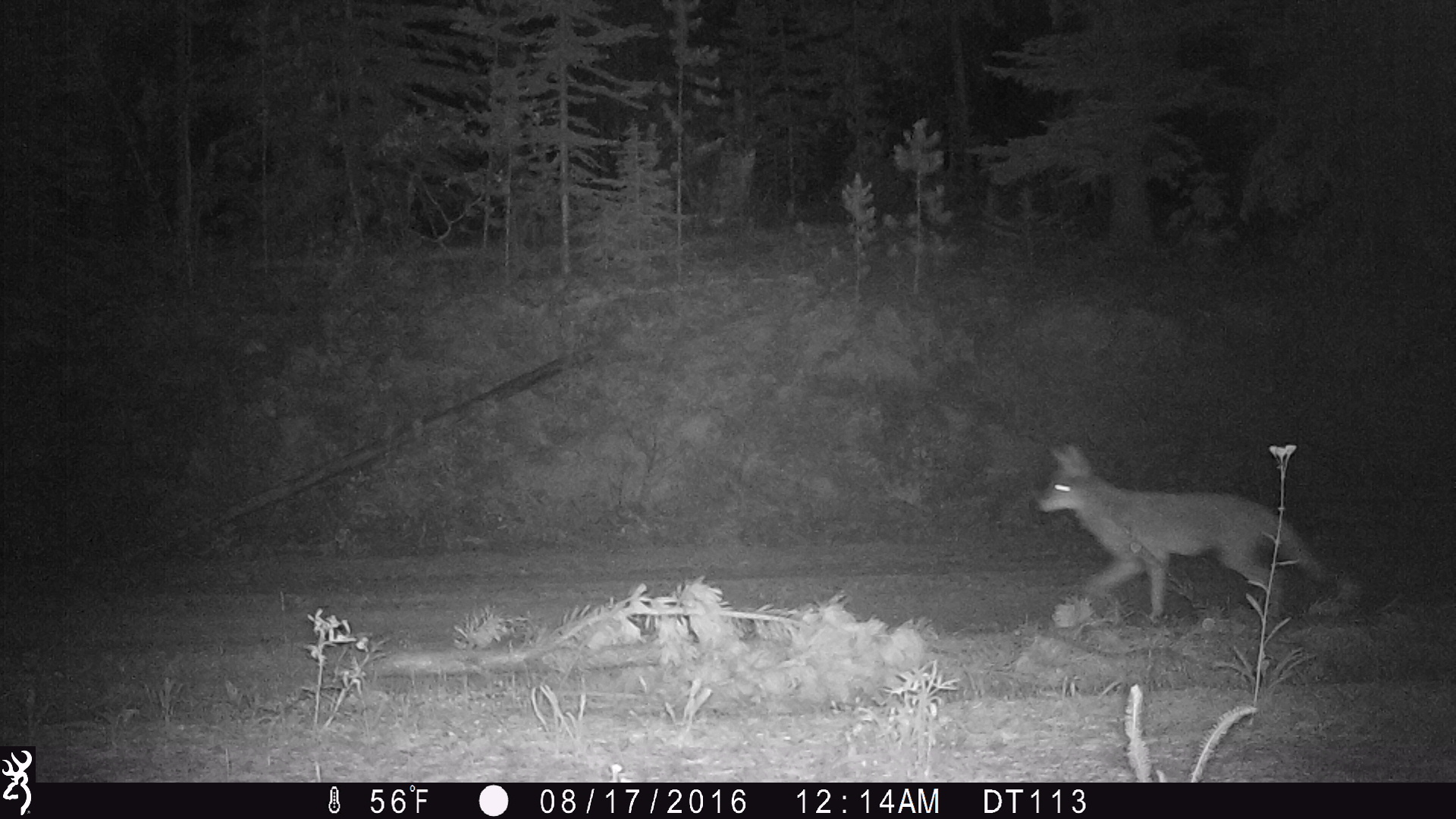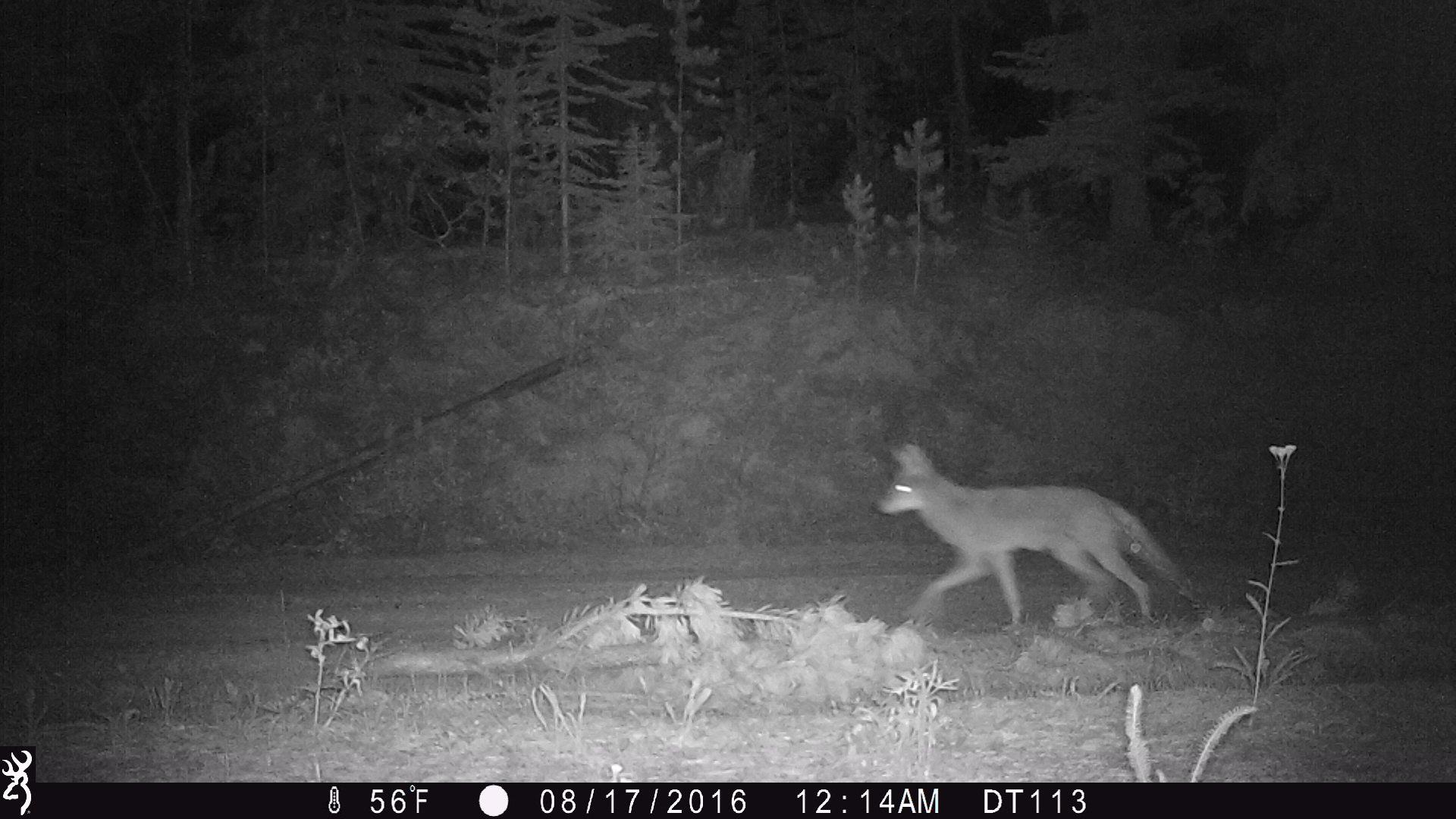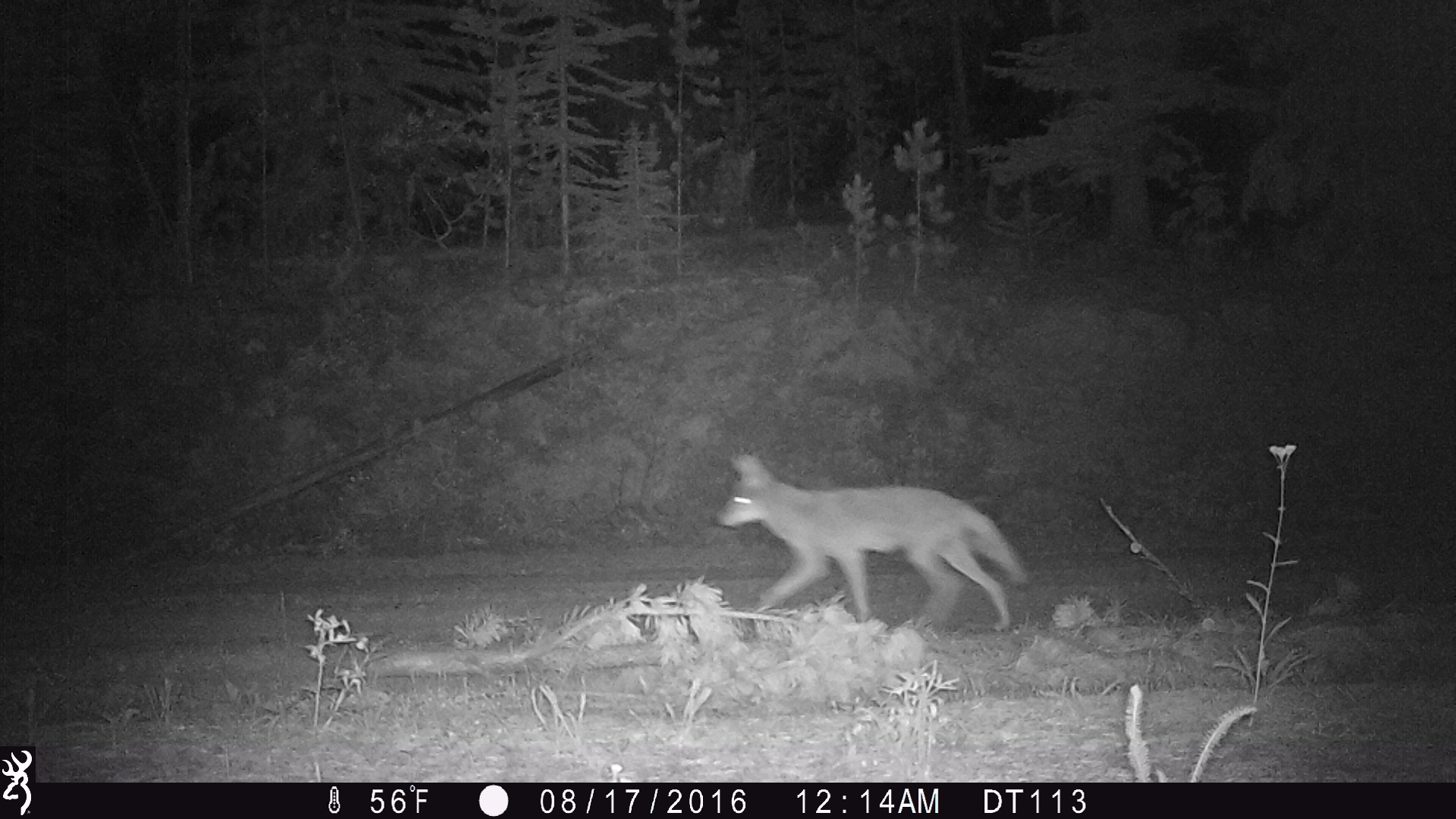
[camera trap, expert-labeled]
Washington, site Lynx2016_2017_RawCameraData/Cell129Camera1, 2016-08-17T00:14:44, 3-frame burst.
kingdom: Animalia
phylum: Chordata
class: Mammalia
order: Carnivora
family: Canidae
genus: Canis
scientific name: Canis latrans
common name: coyote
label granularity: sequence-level